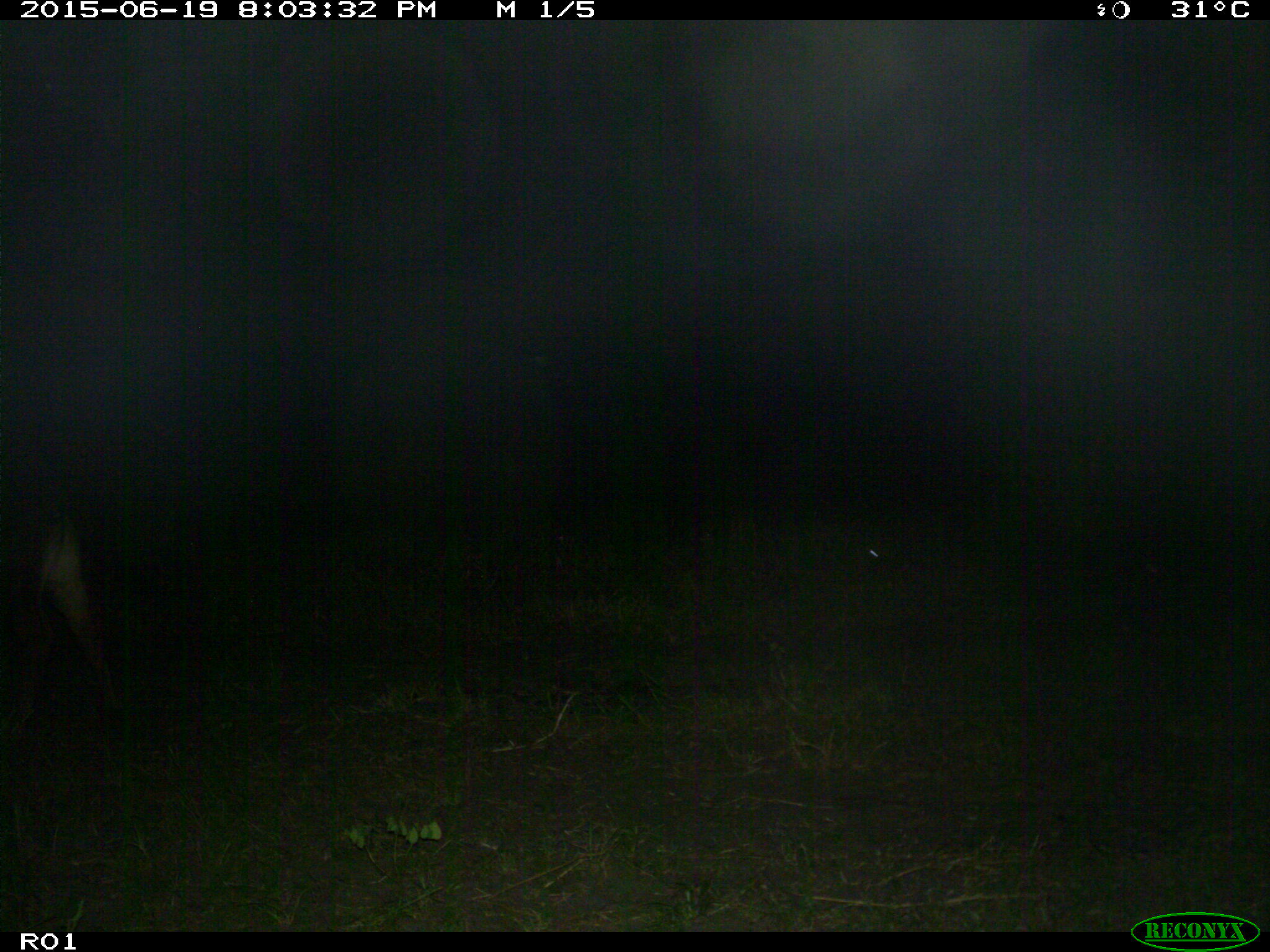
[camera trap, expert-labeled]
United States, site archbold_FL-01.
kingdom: Animalia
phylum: Chordata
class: Mammalia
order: Artiodactyla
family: Bovidae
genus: Bos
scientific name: Bos taurus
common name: domestic cow